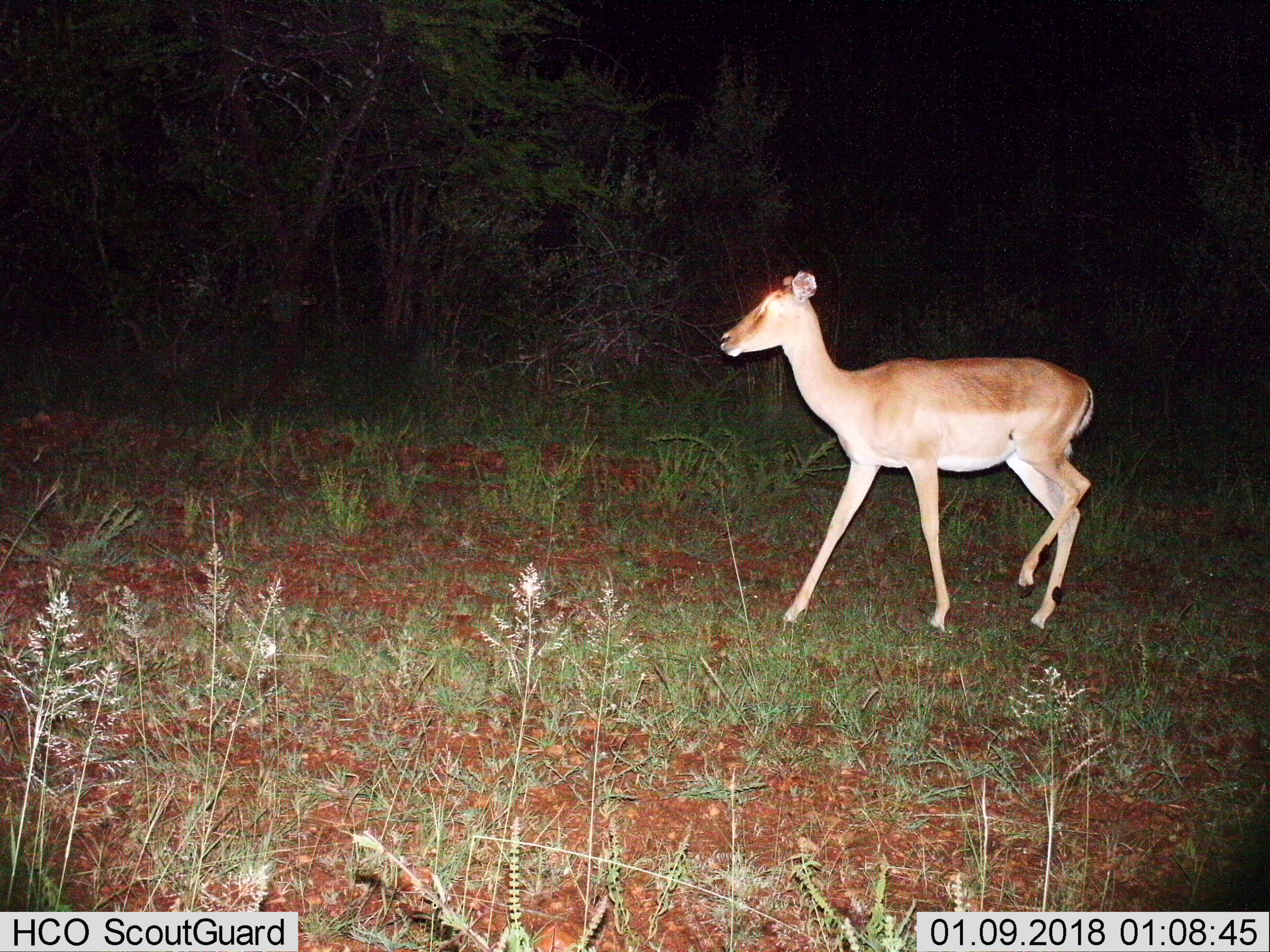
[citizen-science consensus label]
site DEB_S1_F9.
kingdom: Animalia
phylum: Chordata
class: Mammalia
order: Artiodactyla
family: Bovidae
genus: Aepyceros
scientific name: Aepyceros melampus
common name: impala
Impala (Aepyceros melampus), count 1. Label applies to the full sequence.